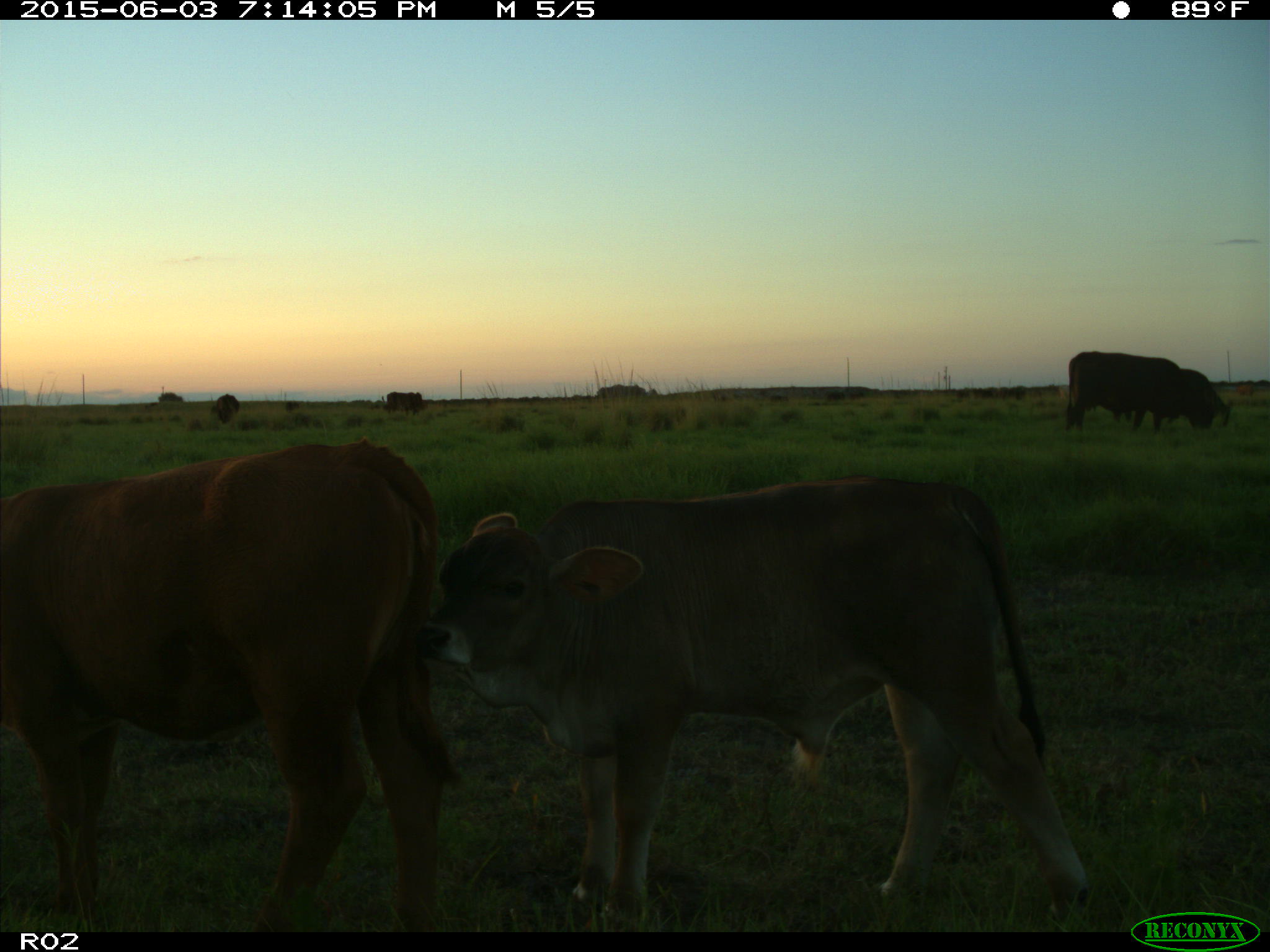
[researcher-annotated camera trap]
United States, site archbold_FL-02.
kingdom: Animalia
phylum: Chordata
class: Mammalia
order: Artiodactyla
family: Bovidae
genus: Bos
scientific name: Bos taurus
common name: domestic cow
Bos taurus (domestic cow).